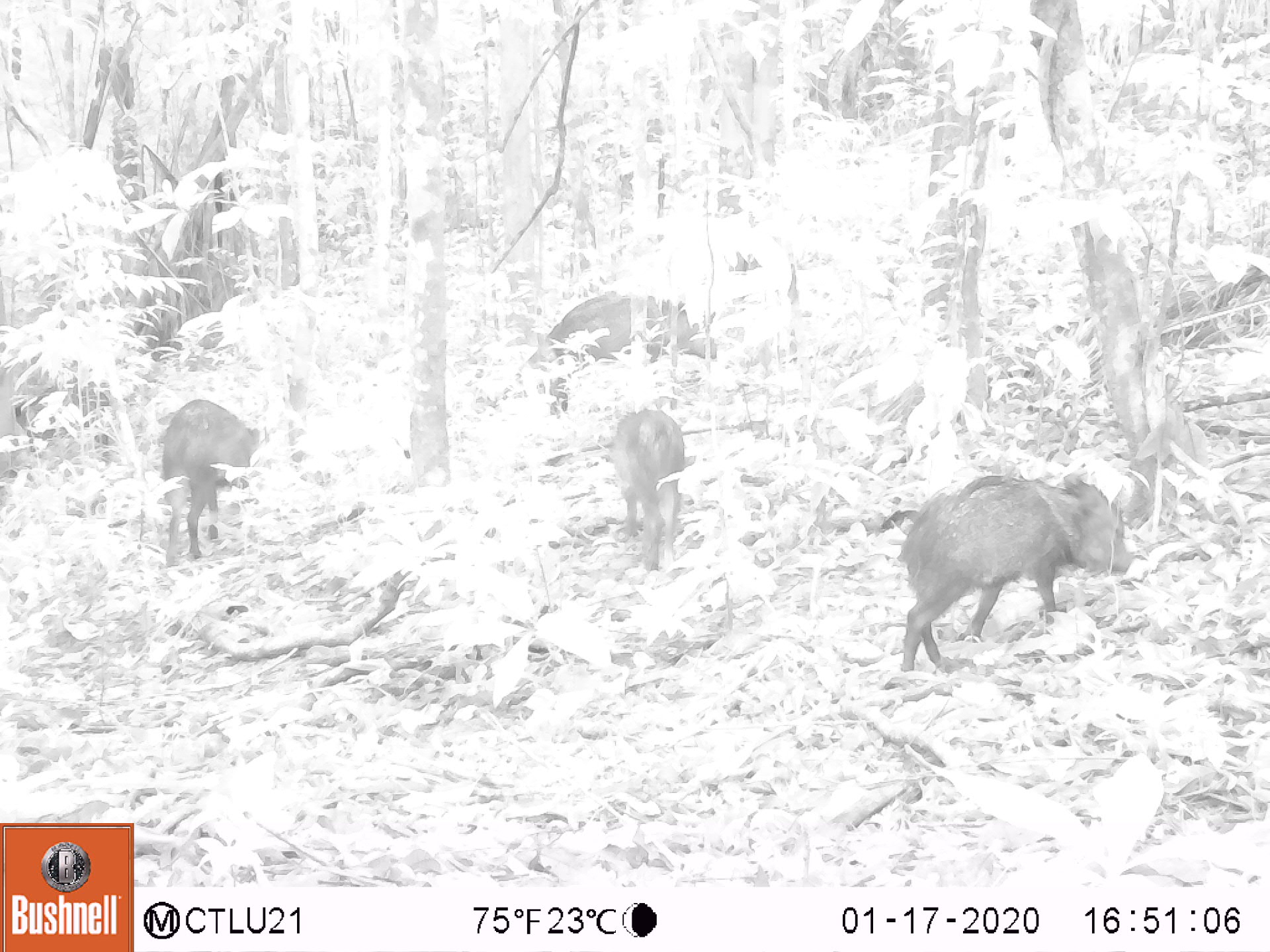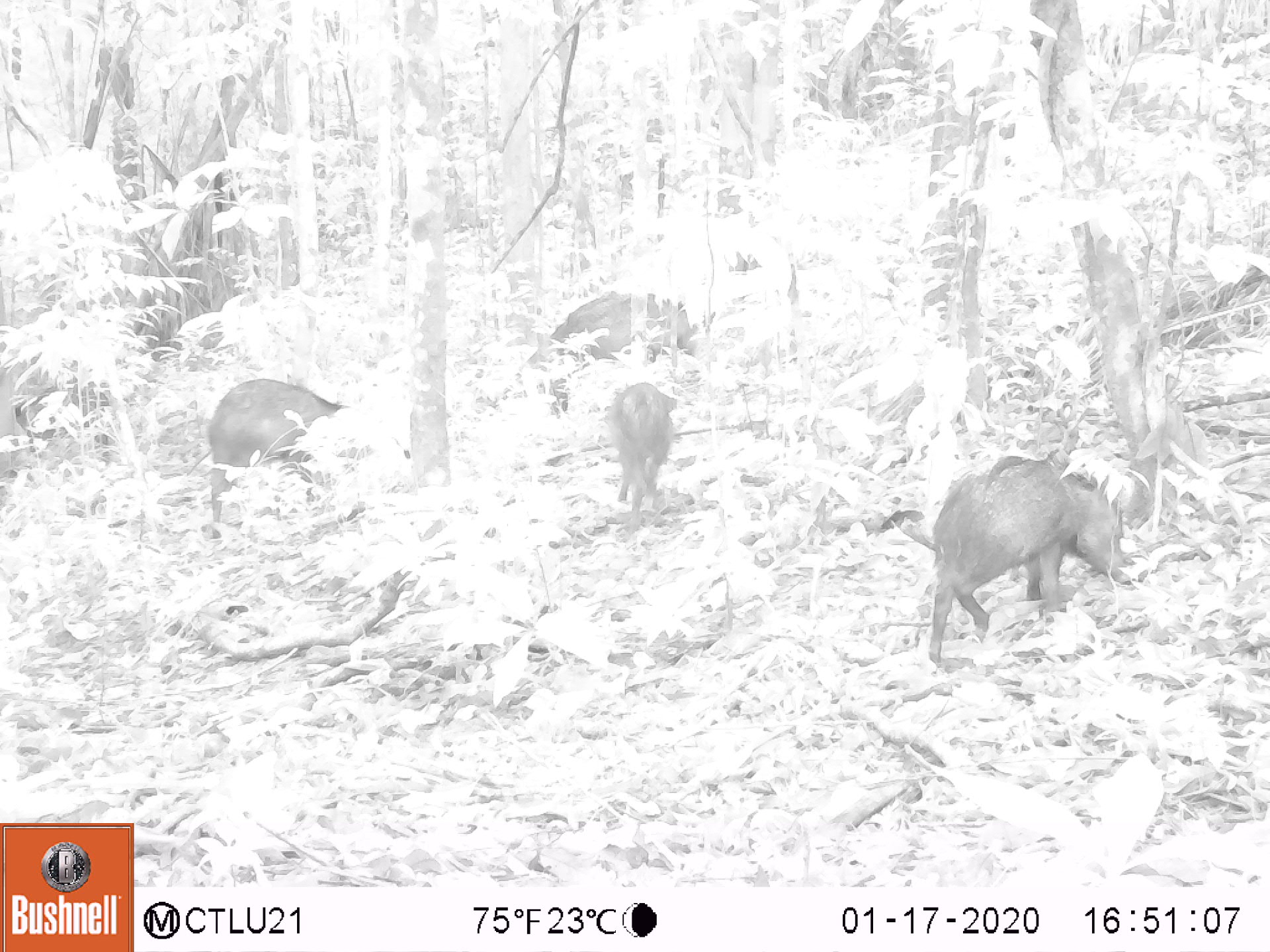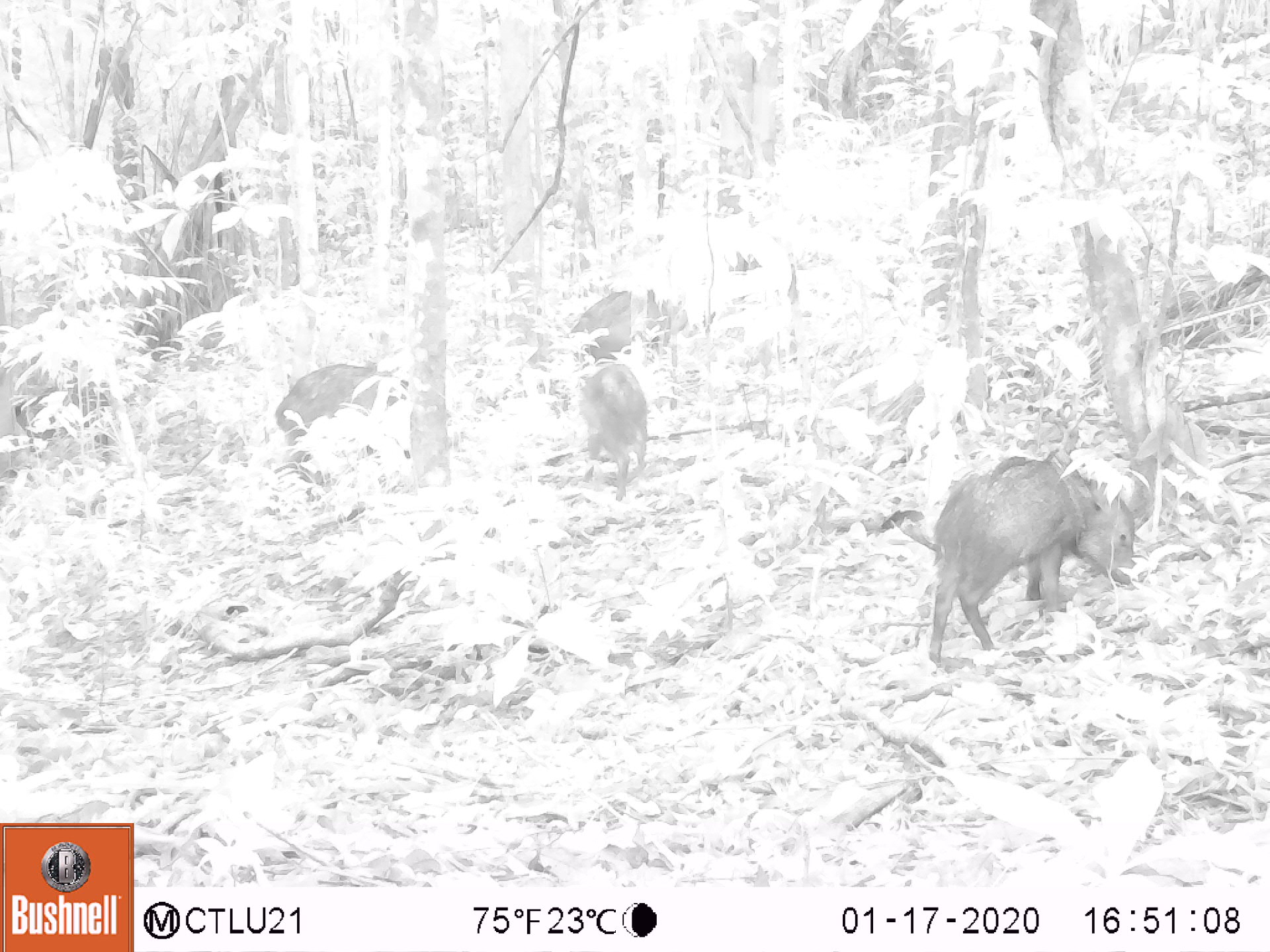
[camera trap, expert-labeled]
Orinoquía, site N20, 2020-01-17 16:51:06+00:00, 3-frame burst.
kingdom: Animalia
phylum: Chordata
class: Mammalia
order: Artiodactyla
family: Tayassuidae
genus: Pecari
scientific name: Pecari tajacu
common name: collared peccary